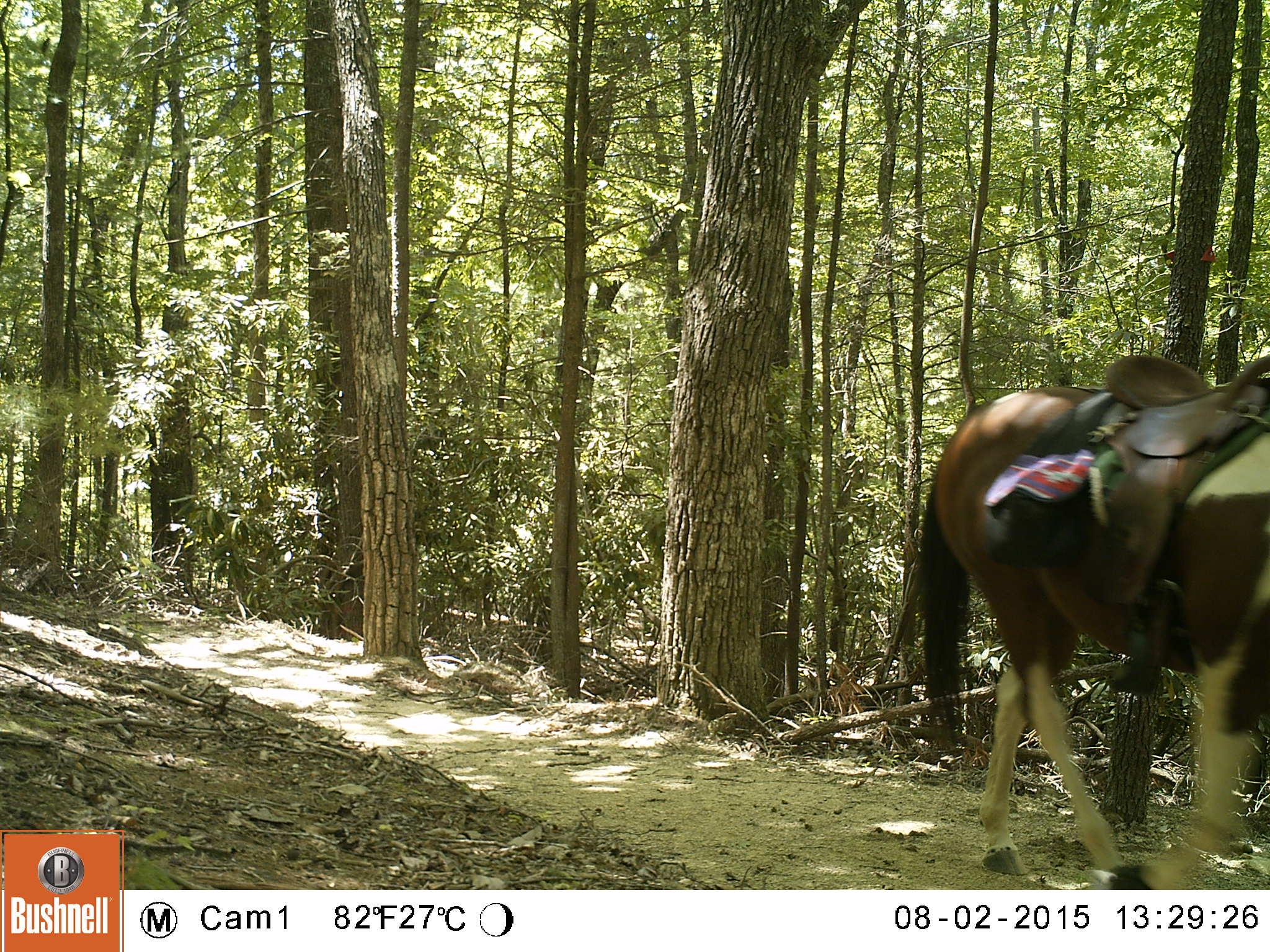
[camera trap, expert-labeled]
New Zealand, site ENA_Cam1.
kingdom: Animalia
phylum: Chordata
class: Mammalia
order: Perissodactyla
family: Equidae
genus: Equus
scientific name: Equus caballus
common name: horse